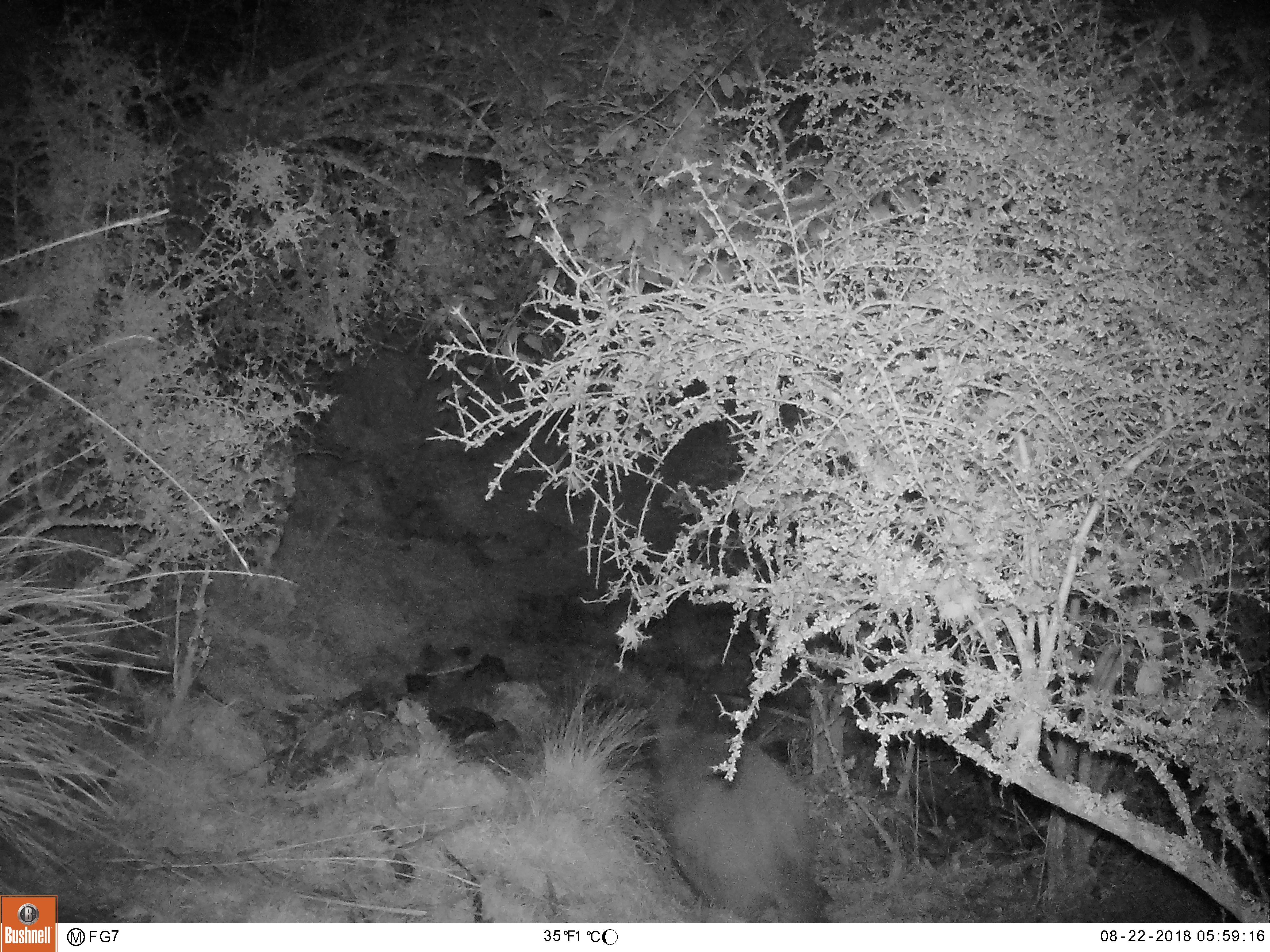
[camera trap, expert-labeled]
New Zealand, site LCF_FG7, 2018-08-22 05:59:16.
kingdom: Animalia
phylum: Chordata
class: Mammalia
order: Diprotodontia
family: Macropodidae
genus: Notamacropus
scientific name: Notamacropus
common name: wallaby